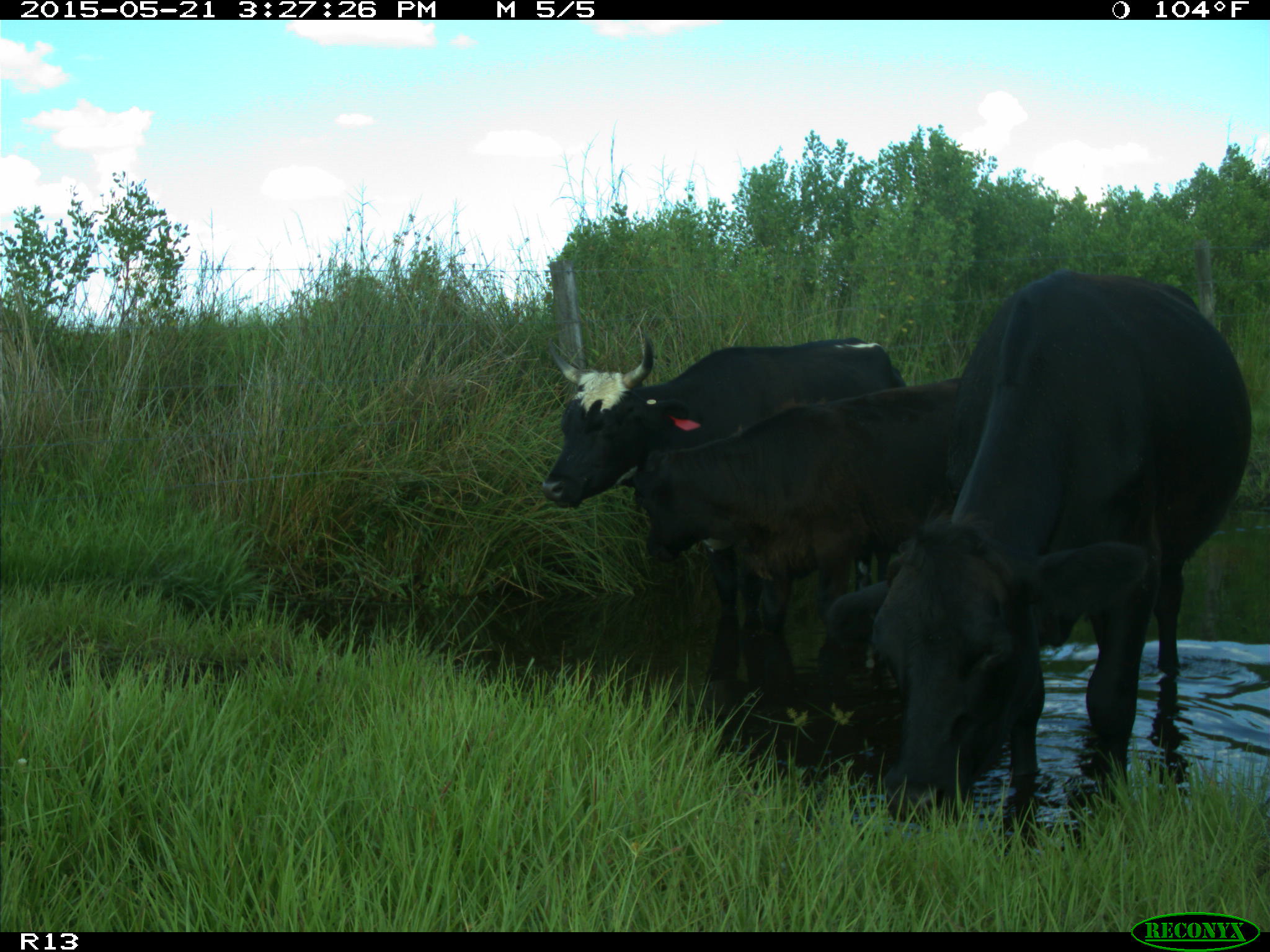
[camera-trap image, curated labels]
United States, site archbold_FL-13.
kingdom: Animalia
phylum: Chordata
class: Mammalia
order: Artiodactyla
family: Bovidae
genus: Bos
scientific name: Bos taurus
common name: domestic cow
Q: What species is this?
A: Bos taurus (domestic cow).